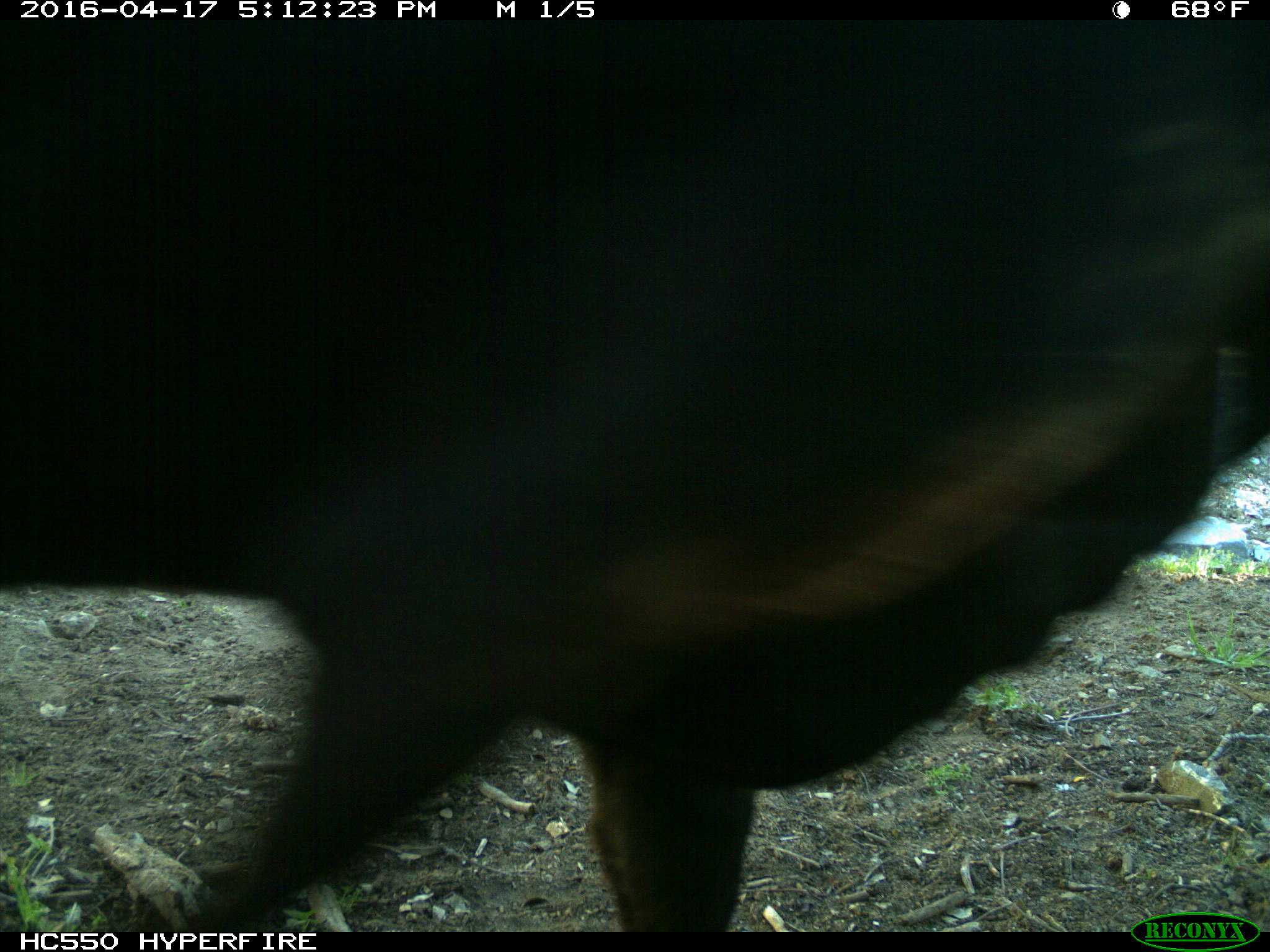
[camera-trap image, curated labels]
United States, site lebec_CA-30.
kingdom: Animalia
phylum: Chordata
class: Mammalia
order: Artiodactyla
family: Bovidae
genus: Bos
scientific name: Bos taurus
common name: domestic cow